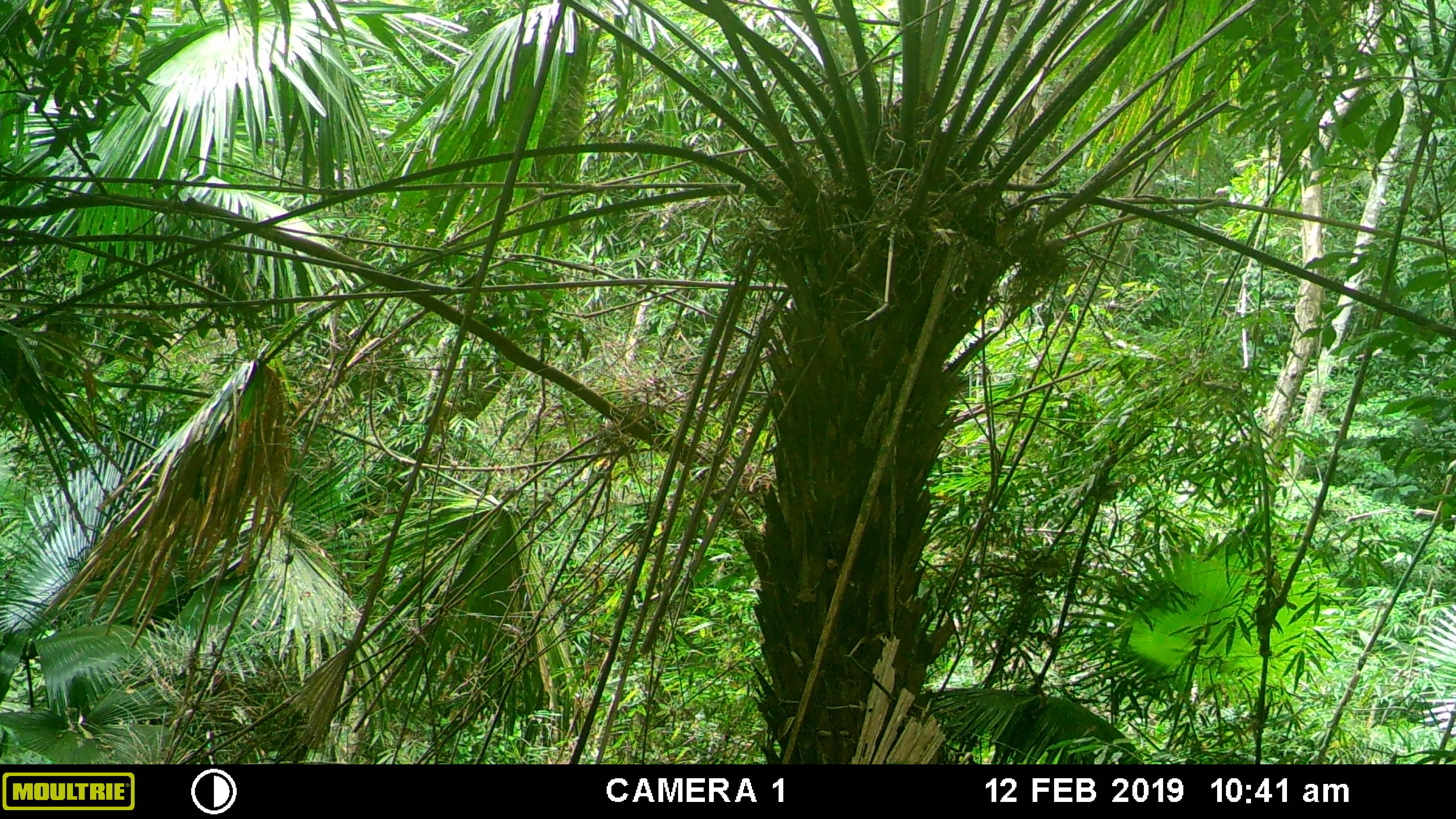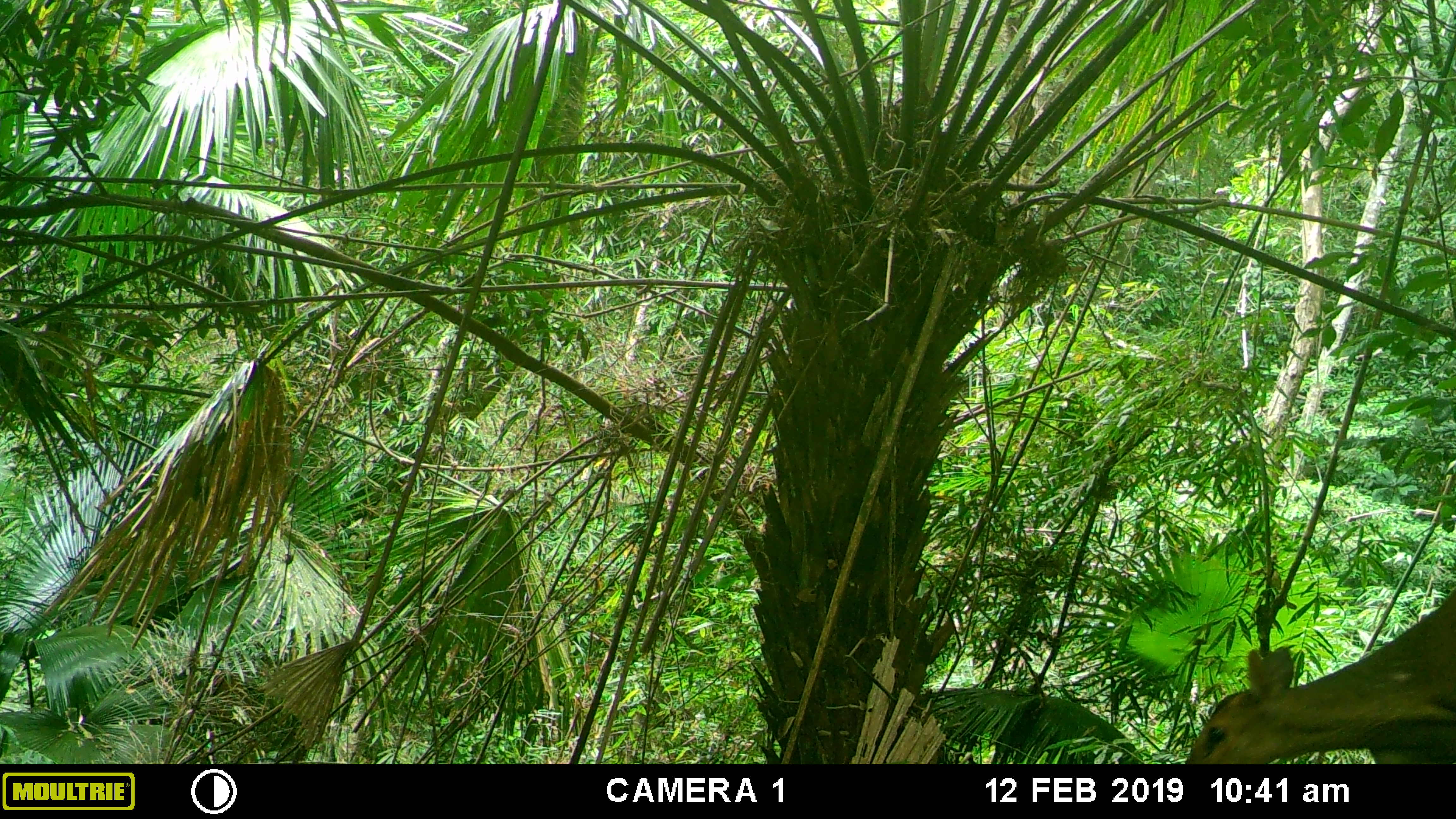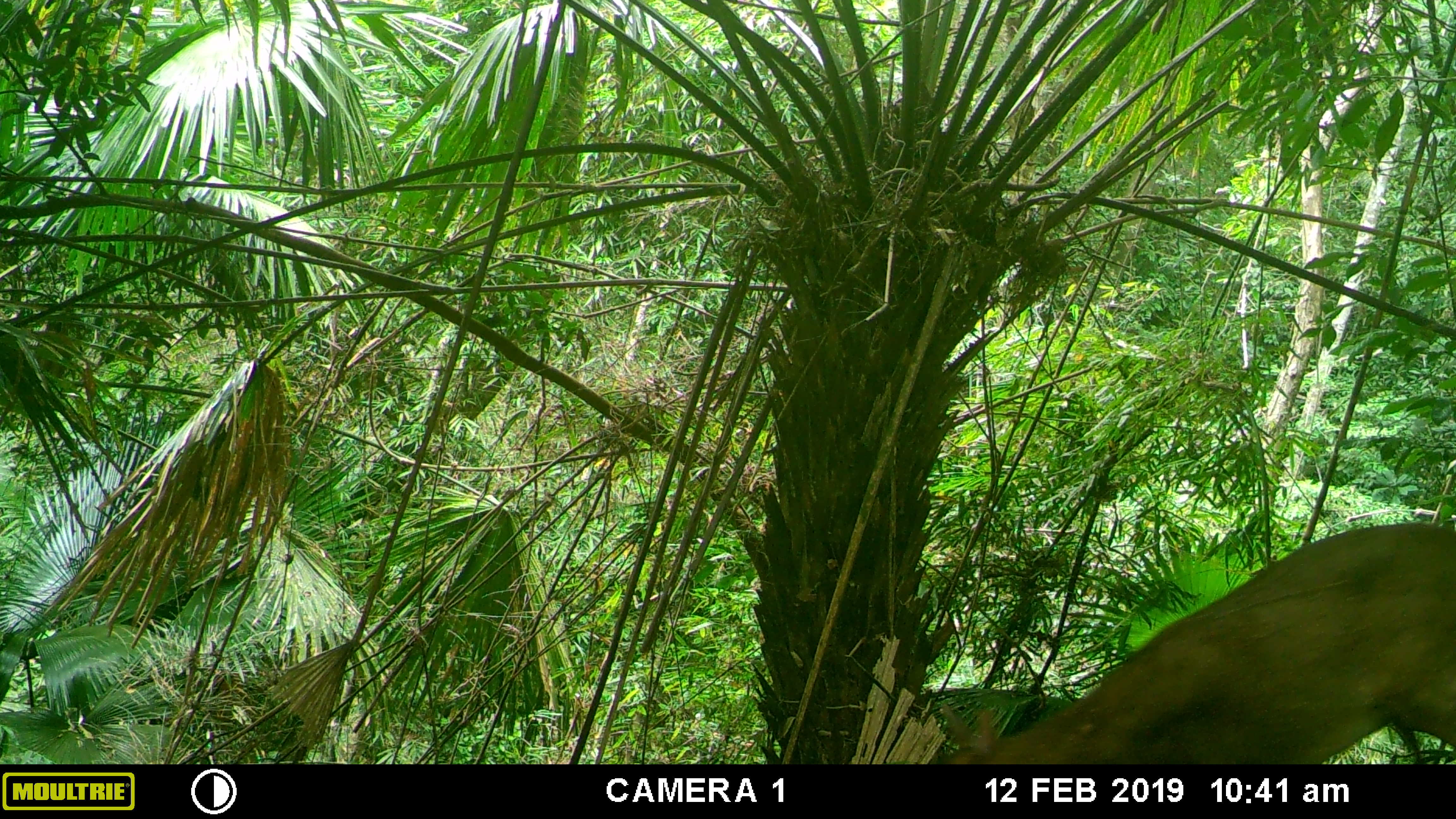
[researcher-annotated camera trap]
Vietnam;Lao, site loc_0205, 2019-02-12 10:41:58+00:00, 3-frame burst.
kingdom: Animalia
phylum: Chordata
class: Mammalia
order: Artiodactyla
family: Cervidae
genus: Muntiacus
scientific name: Muntiacus vuquangensis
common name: large-antlered muntjac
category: large antlered muntjac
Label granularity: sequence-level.